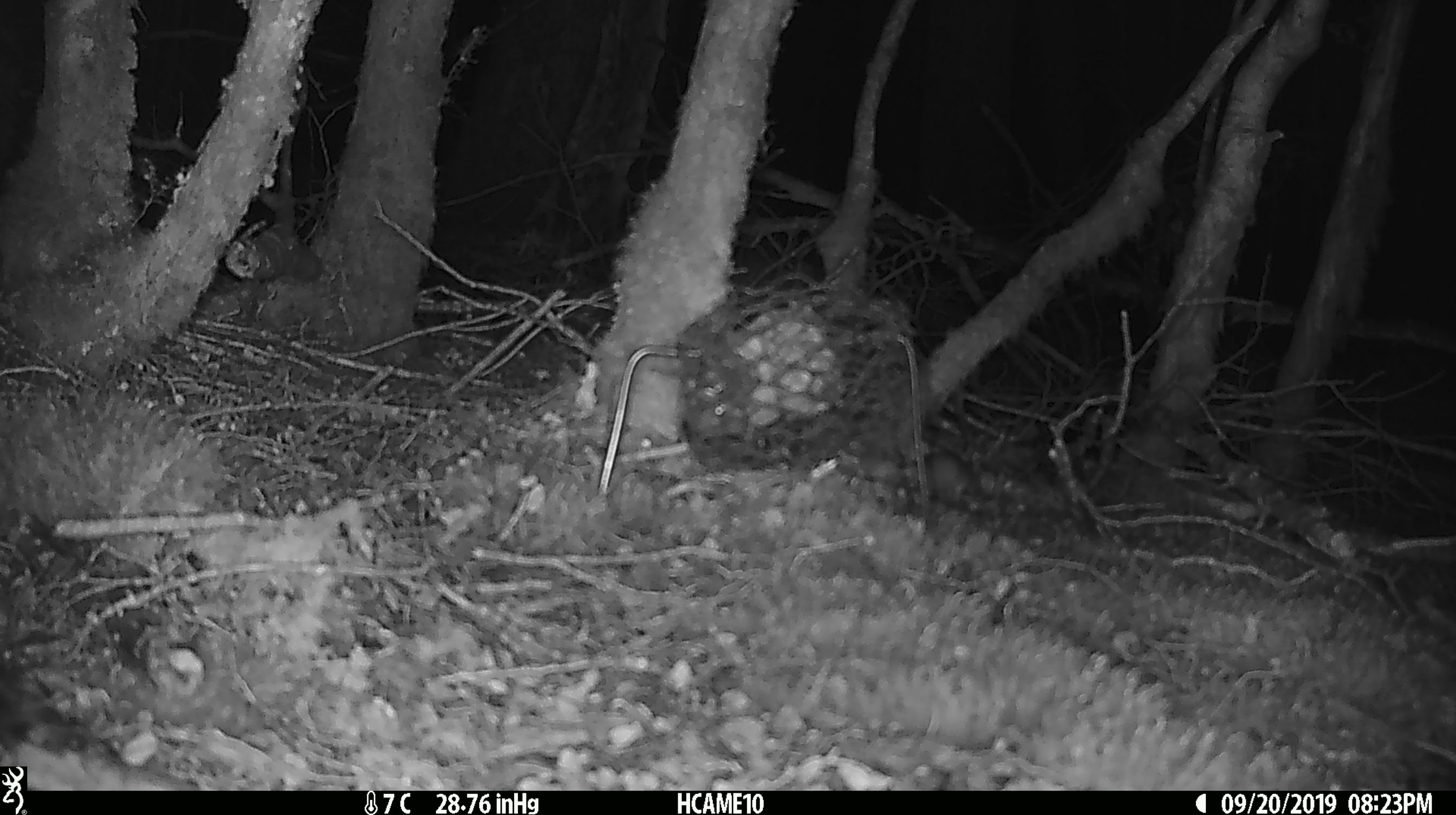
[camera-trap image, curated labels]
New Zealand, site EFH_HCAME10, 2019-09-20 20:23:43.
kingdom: Animalia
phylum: Chordata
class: Mammalia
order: Rodentia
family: Muridae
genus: Mus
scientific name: Mus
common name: mouse